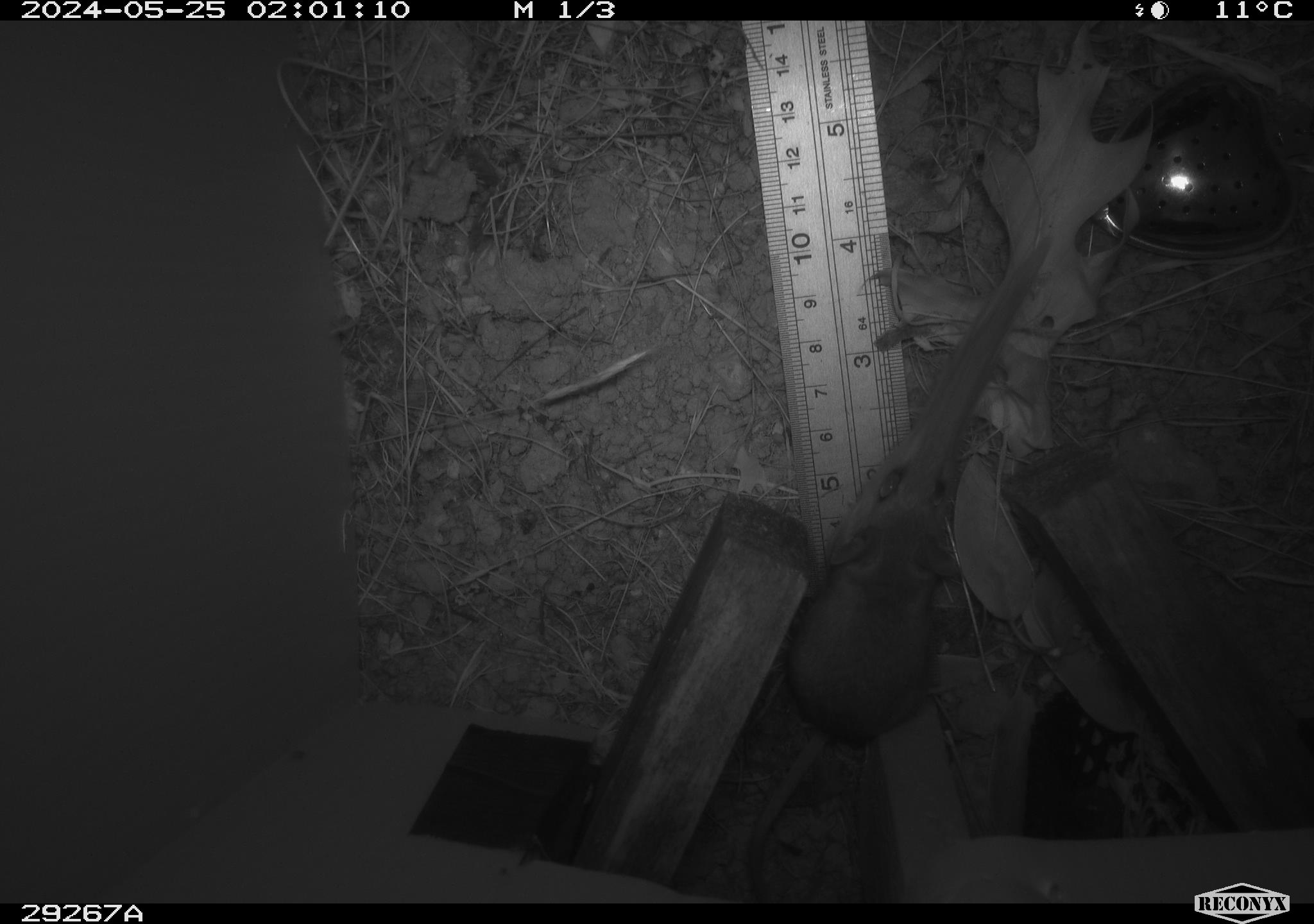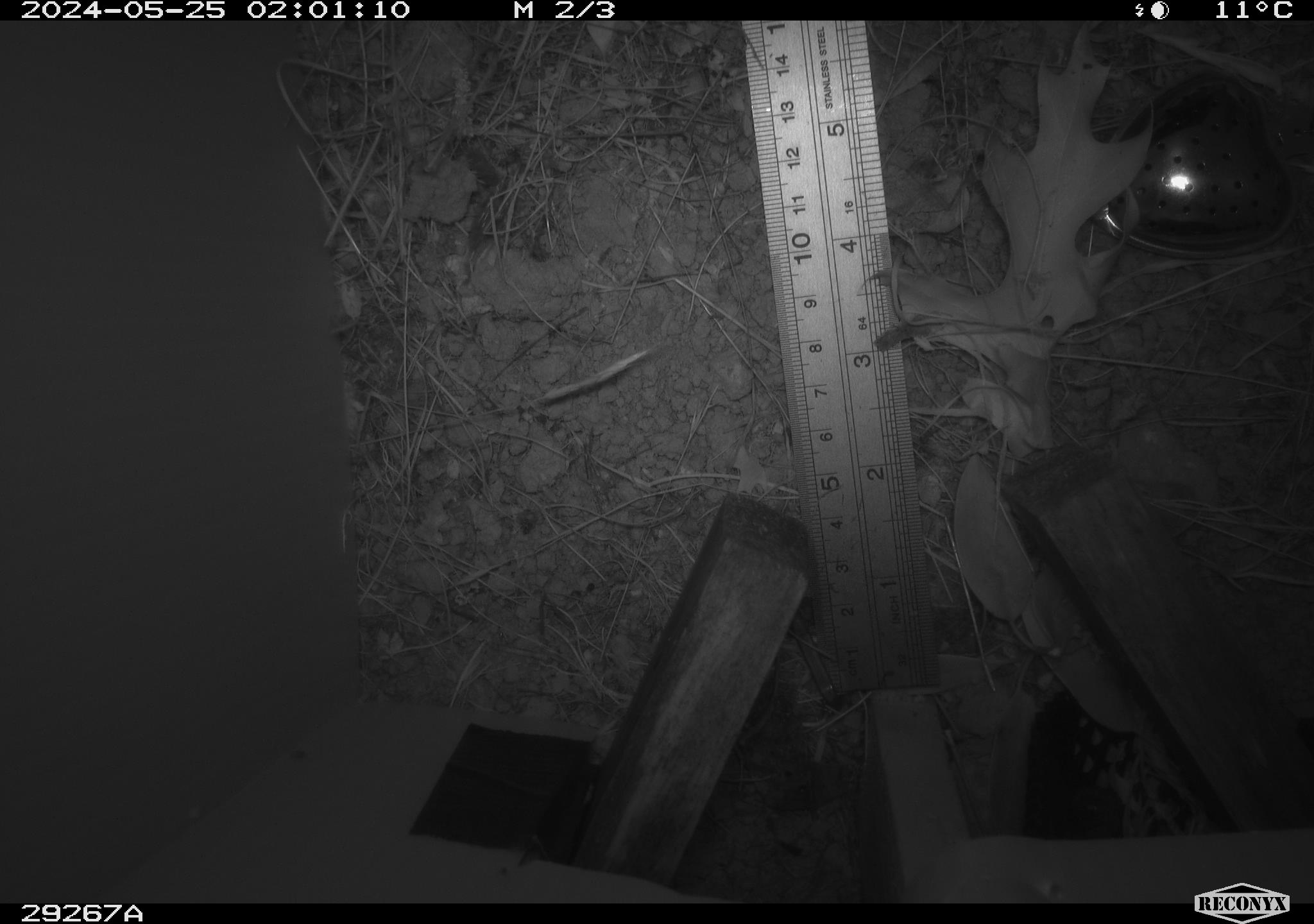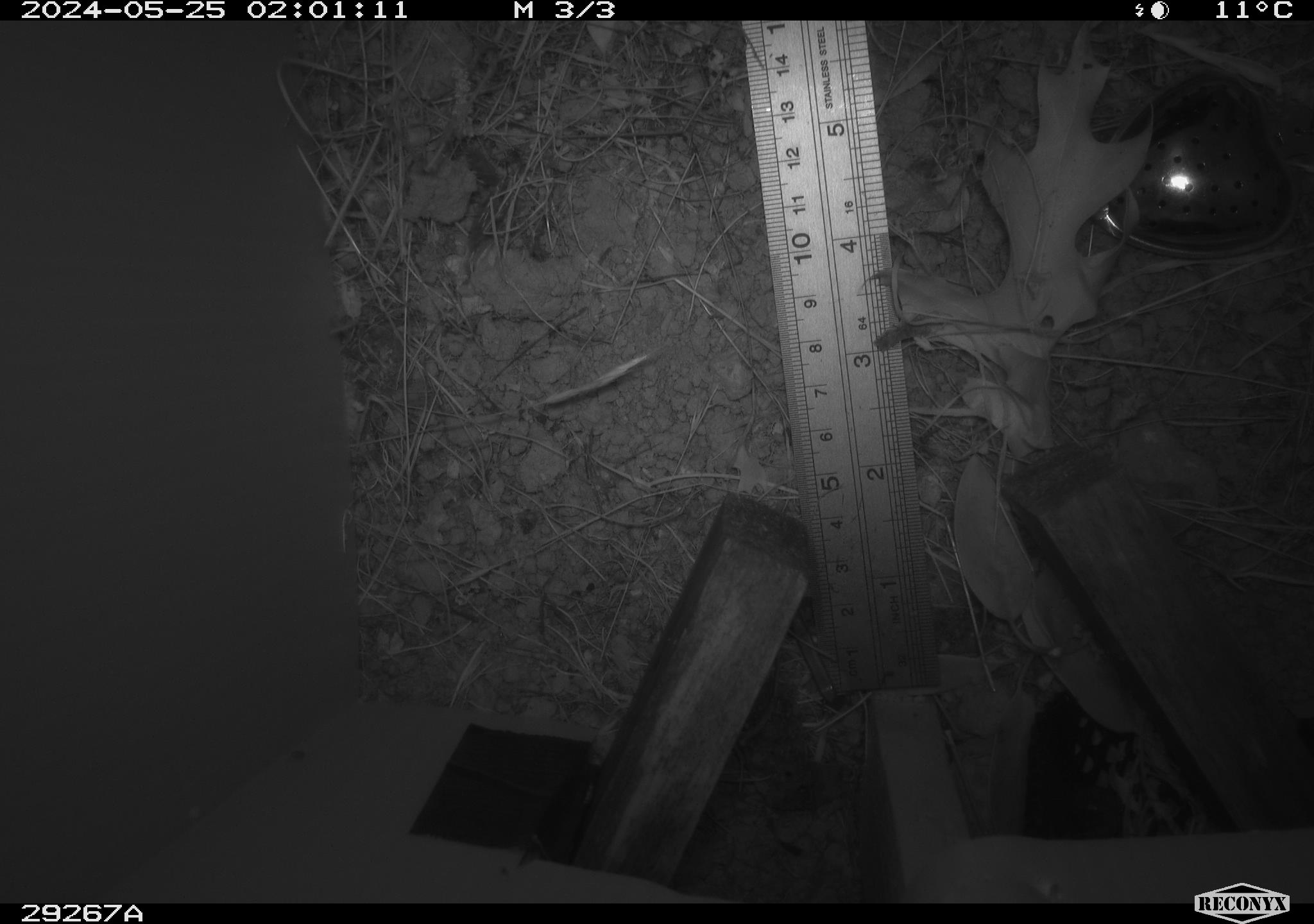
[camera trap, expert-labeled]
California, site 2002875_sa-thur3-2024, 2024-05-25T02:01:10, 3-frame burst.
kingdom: Animalia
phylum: Chordata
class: Mammalia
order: Rodentia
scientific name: Rodentia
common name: mouse species